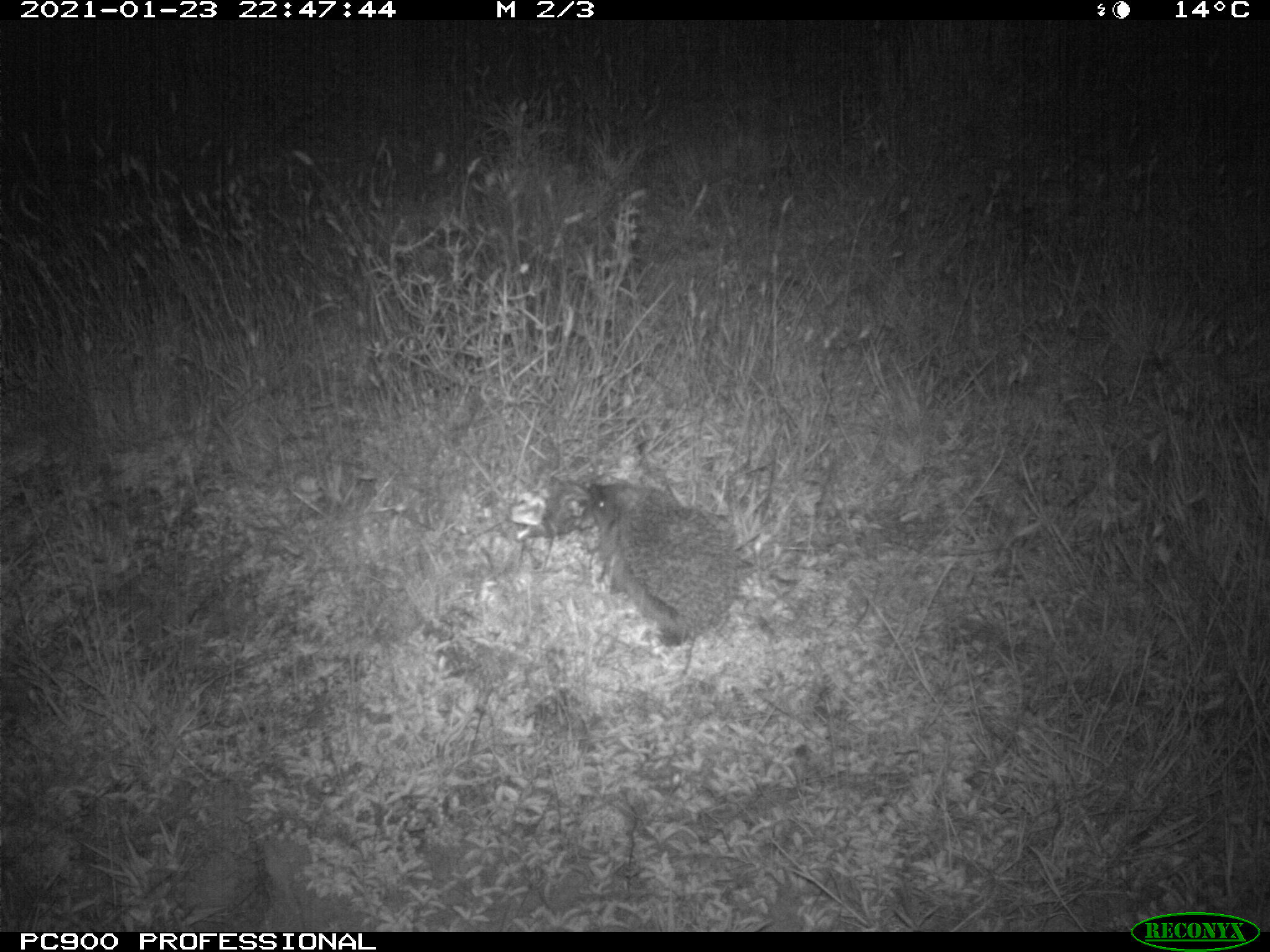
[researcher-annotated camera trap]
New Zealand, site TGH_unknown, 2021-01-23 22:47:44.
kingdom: Animalia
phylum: Chordata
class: Mammalia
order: Eulipotyphla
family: Erinaceidae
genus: Erinaceus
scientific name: Erinaceus europaeus europaeus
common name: european hedgehog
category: hedgehog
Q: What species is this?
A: Hedgehog (european hedgehog) (Erinaceus europaeus europaeus).